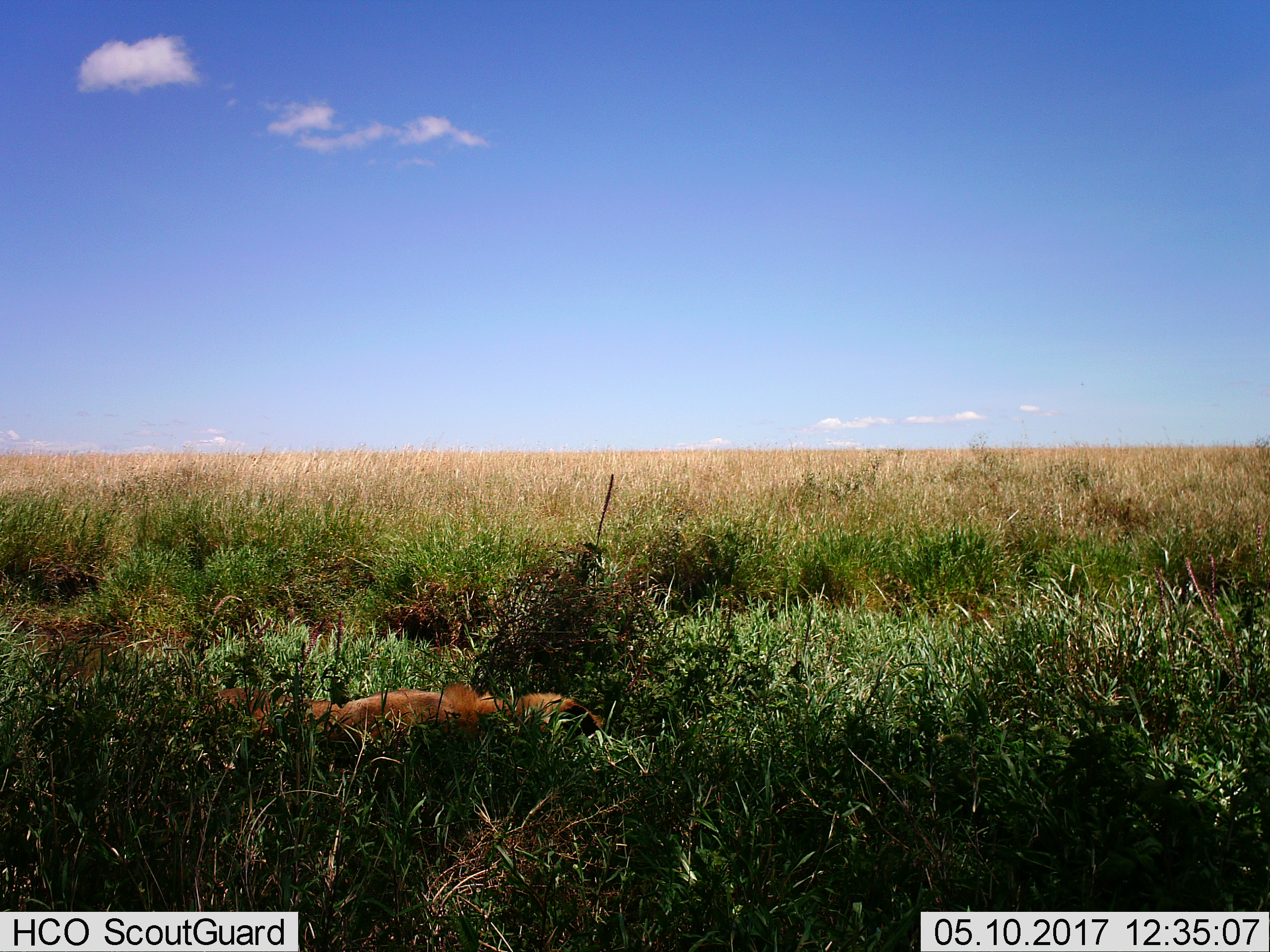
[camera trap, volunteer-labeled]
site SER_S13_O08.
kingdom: Animalia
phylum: Chordata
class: Mammalia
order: Carnivora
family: Felidae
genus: Panthera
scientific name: Panthera leo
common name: lion male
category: lionmale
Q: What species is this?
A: Lionmale (lion male) (Panthera leo).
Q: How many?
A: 1.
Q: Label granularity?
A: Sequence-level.